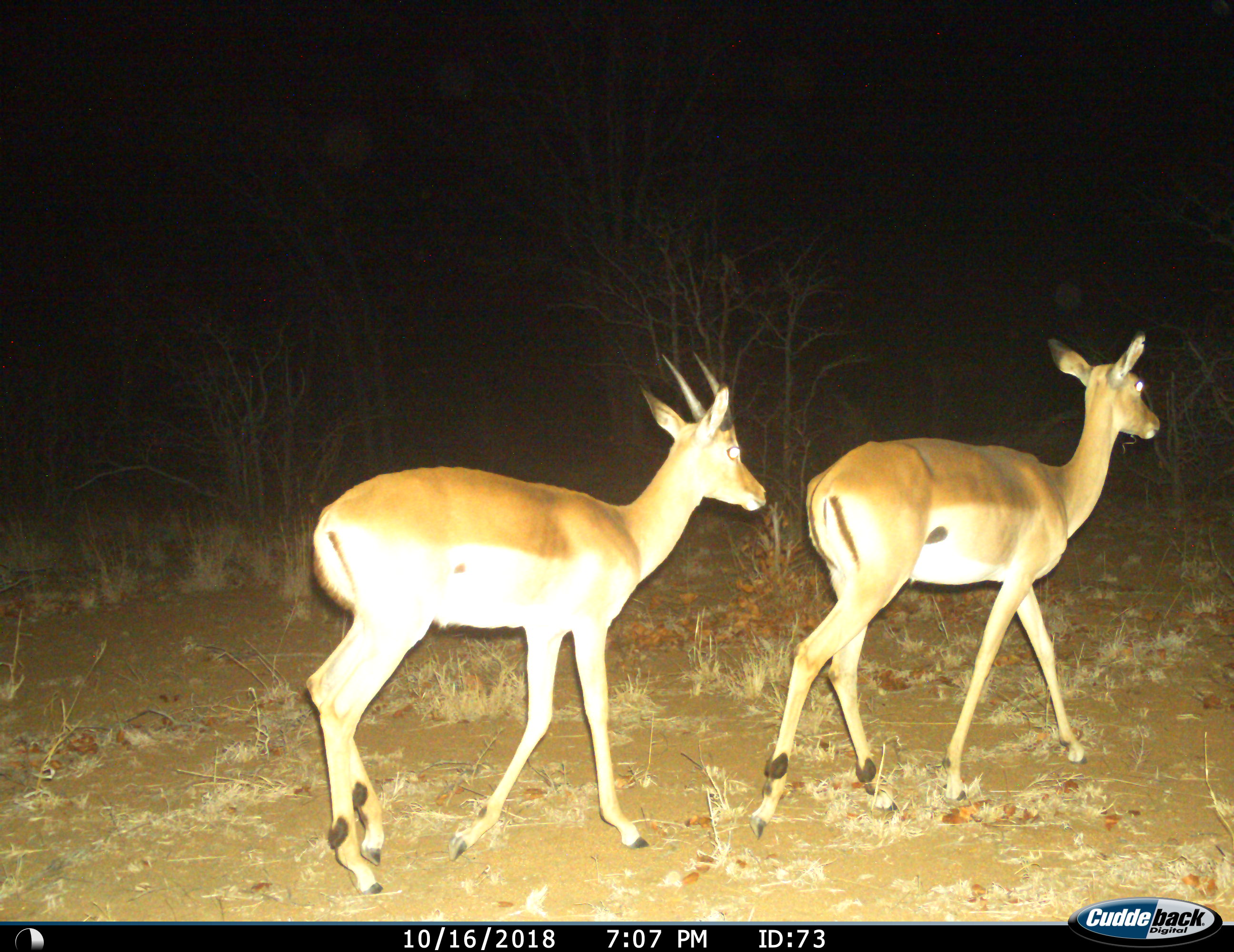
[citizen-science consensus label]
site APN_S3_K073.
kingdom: Animalia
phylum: Chordata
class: Mammalia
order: Artiodactyla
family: Bovidae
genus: Aepyceros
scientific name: Aepyceros melampus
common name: impala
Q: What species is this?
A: Impala (Aepyceros melampus).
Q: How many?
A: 2.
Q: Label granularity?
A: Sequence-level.